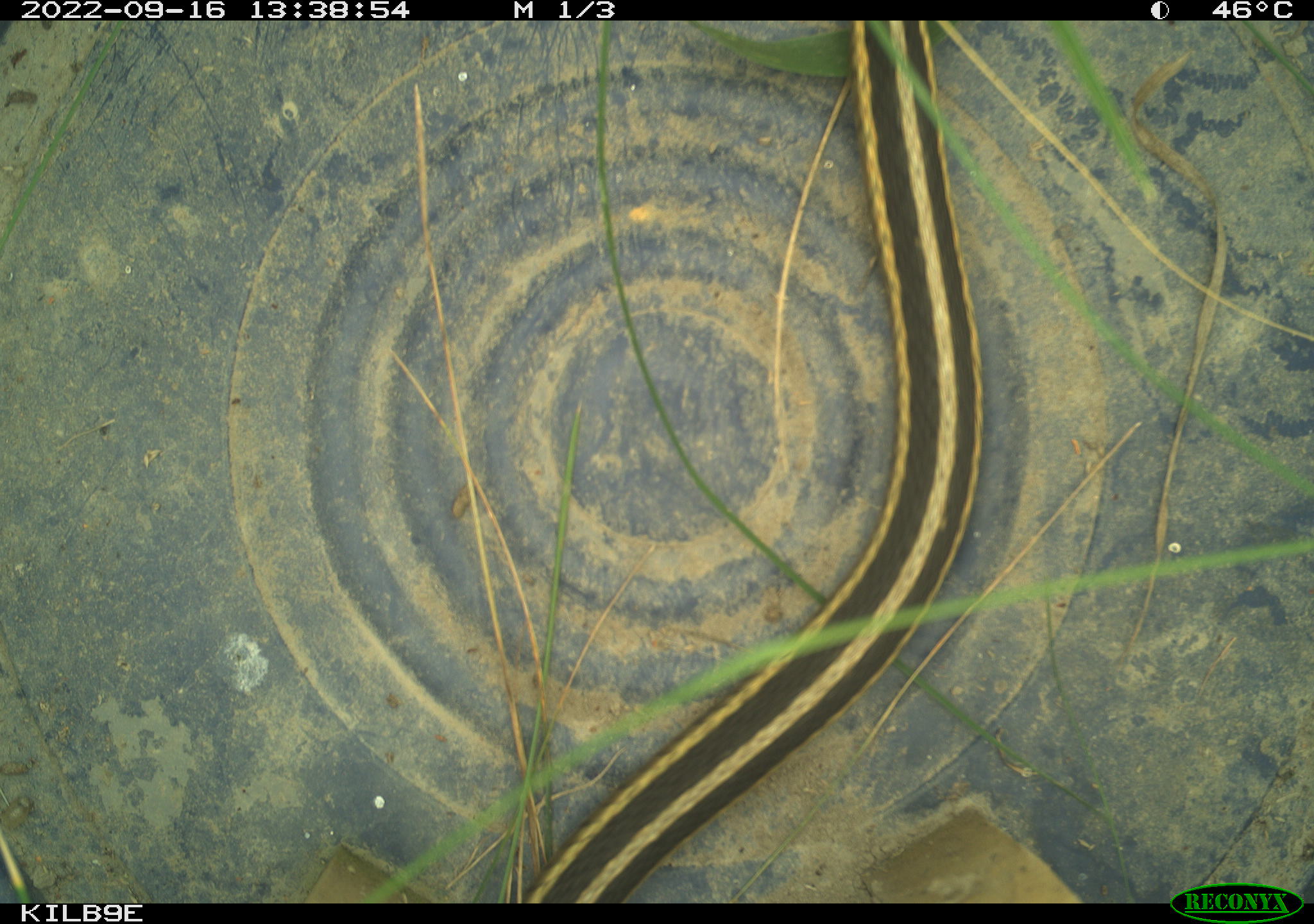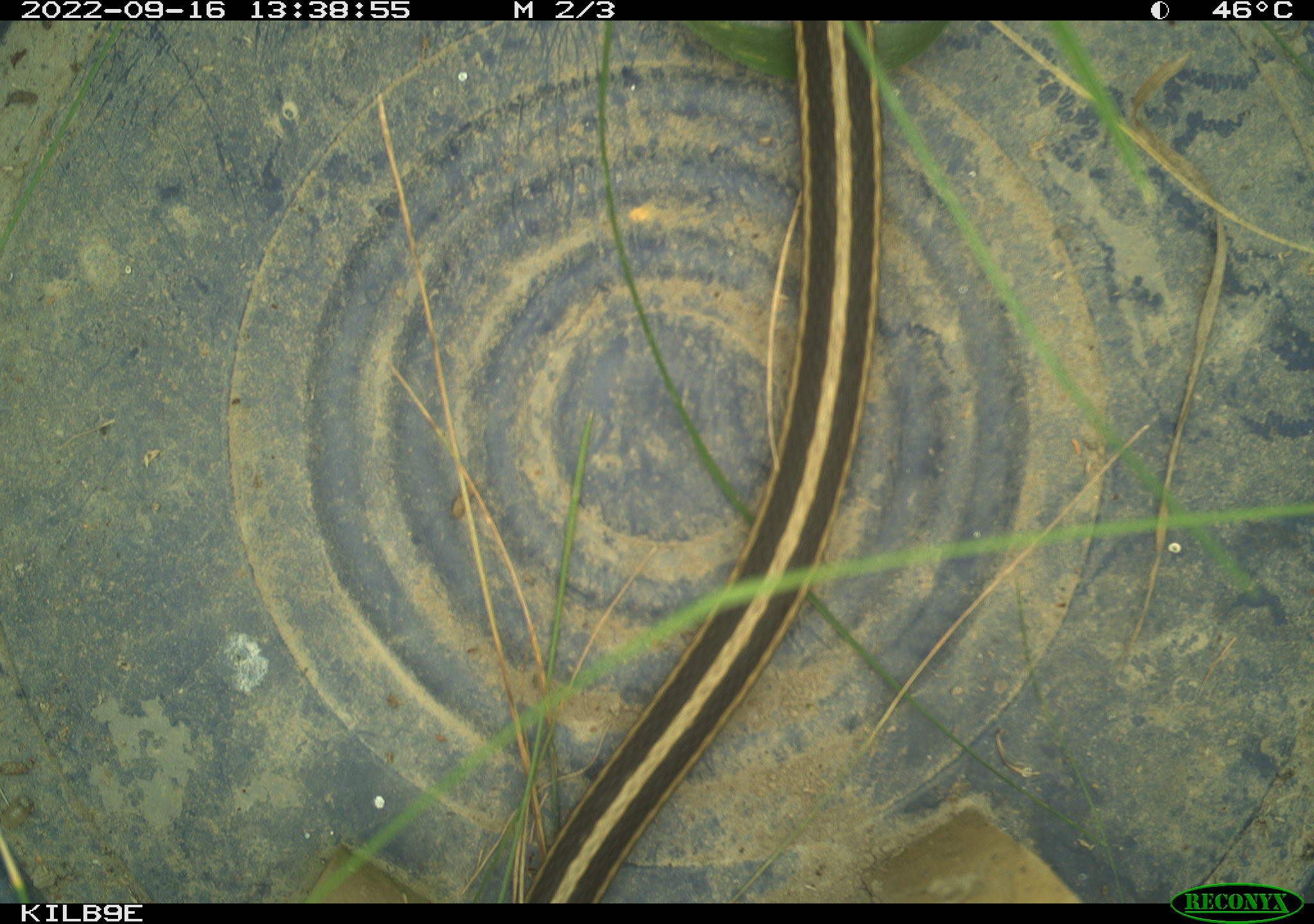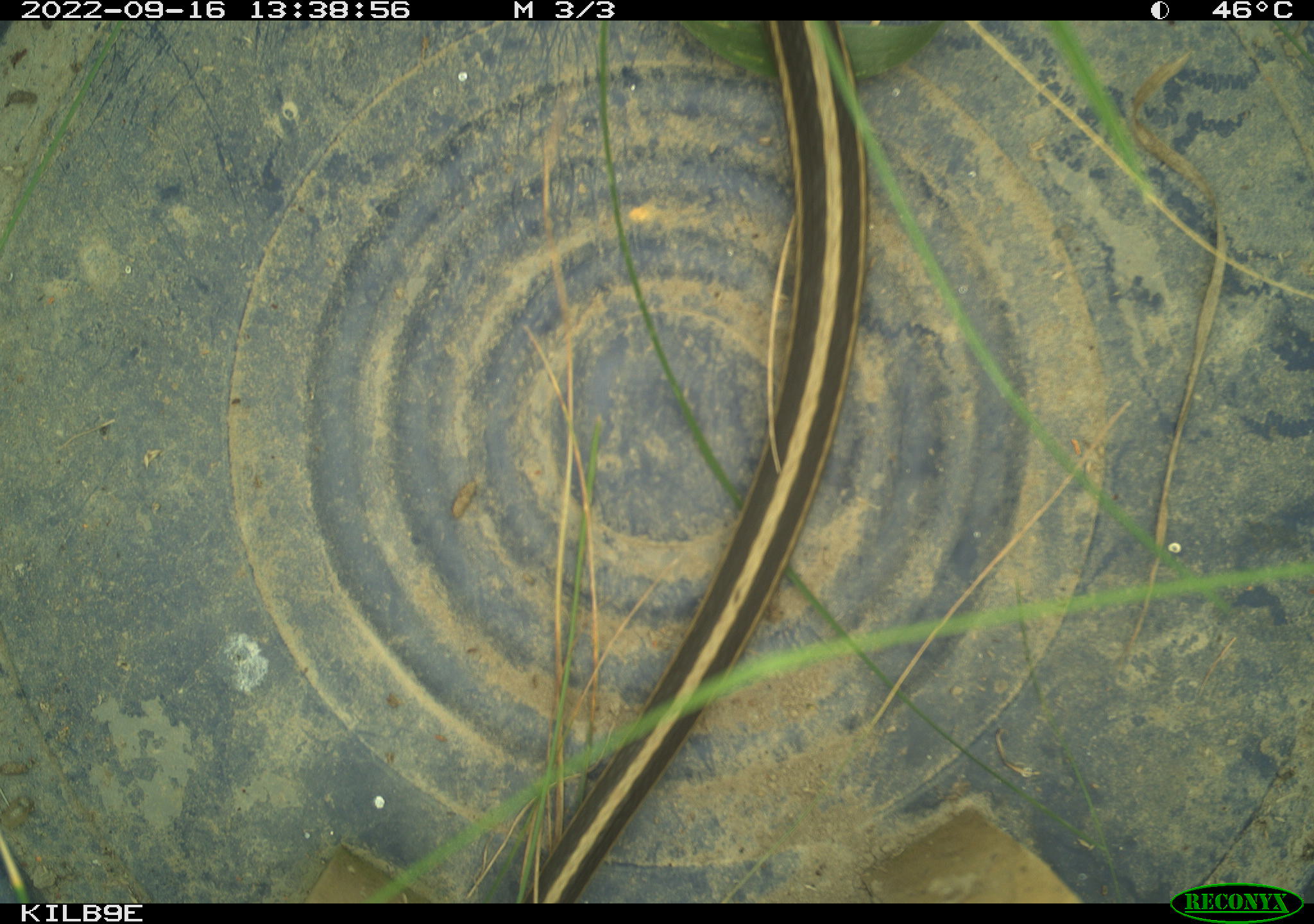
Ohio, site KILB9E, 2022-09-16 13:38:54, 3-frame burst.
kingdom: Animalia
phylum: Chordata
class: Reptilia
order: Squamata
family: Colubridae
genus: Thamnophis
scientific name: Thamnophis sirtalis sirtalis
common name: eastern gartersnake